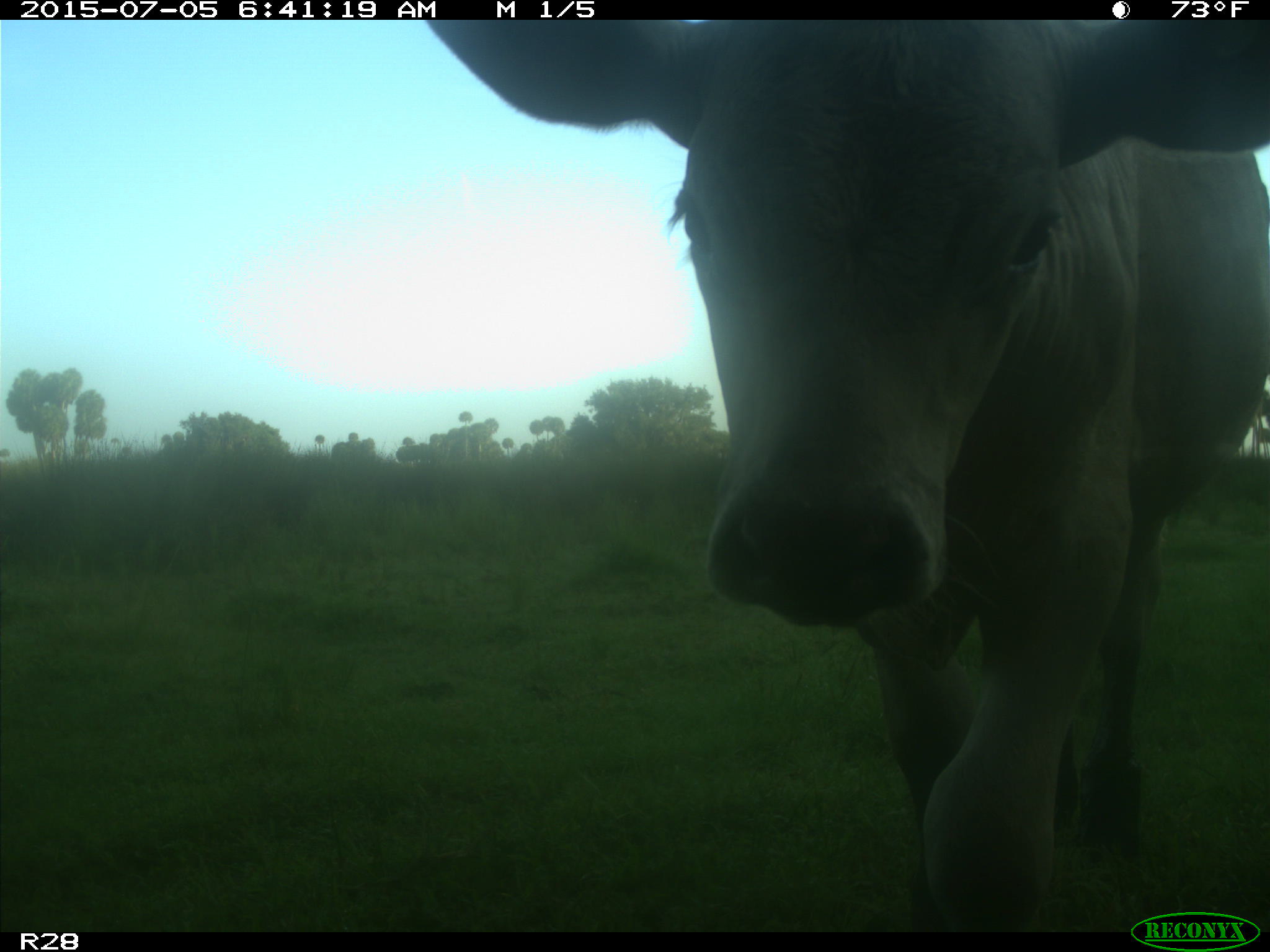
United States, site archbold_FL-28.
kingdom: Animalia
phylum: Chordata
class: Mammalia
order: Artiodactyla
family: Bovidae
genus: Bos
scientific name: Bos taurus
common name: domestic cow